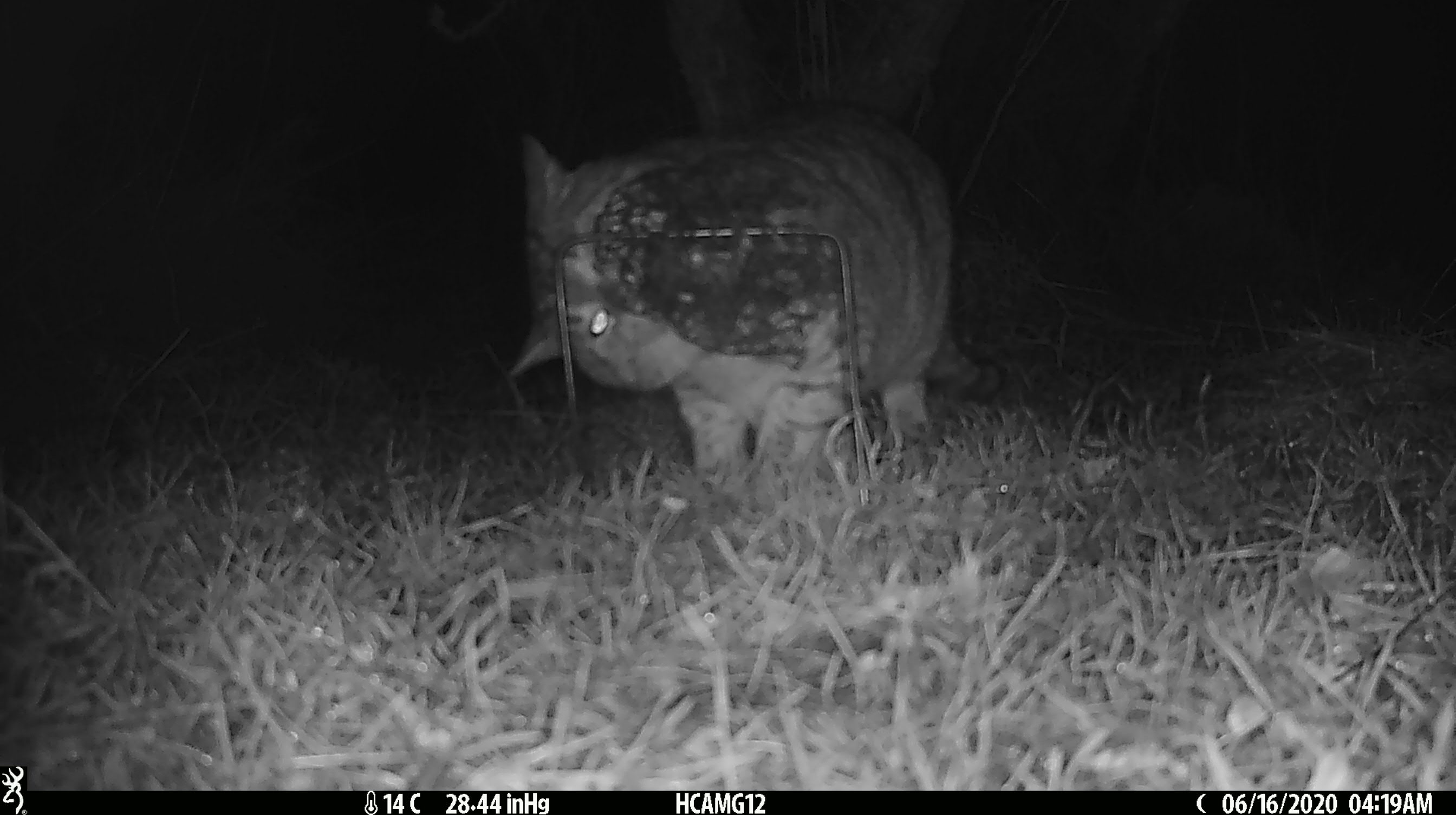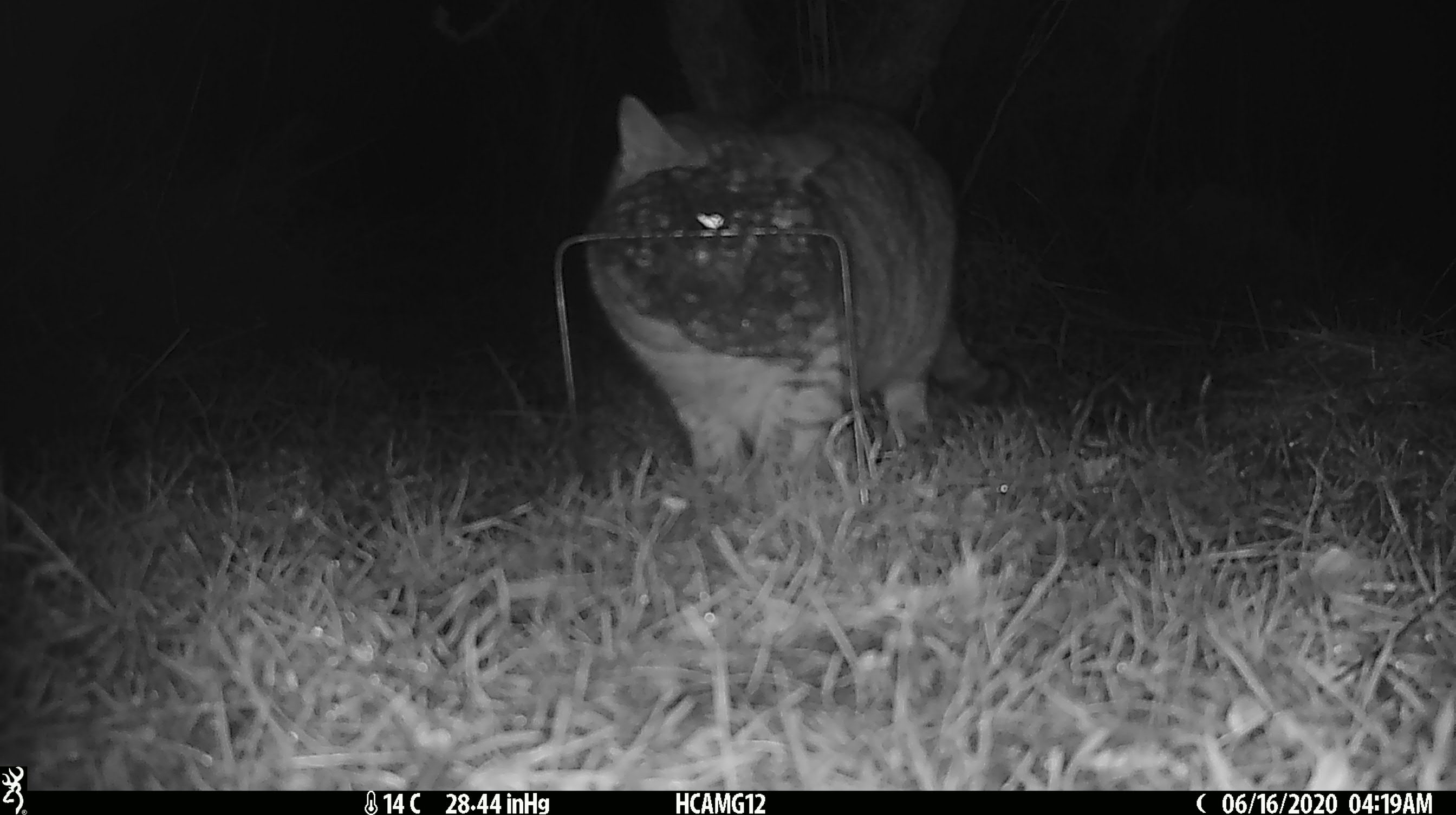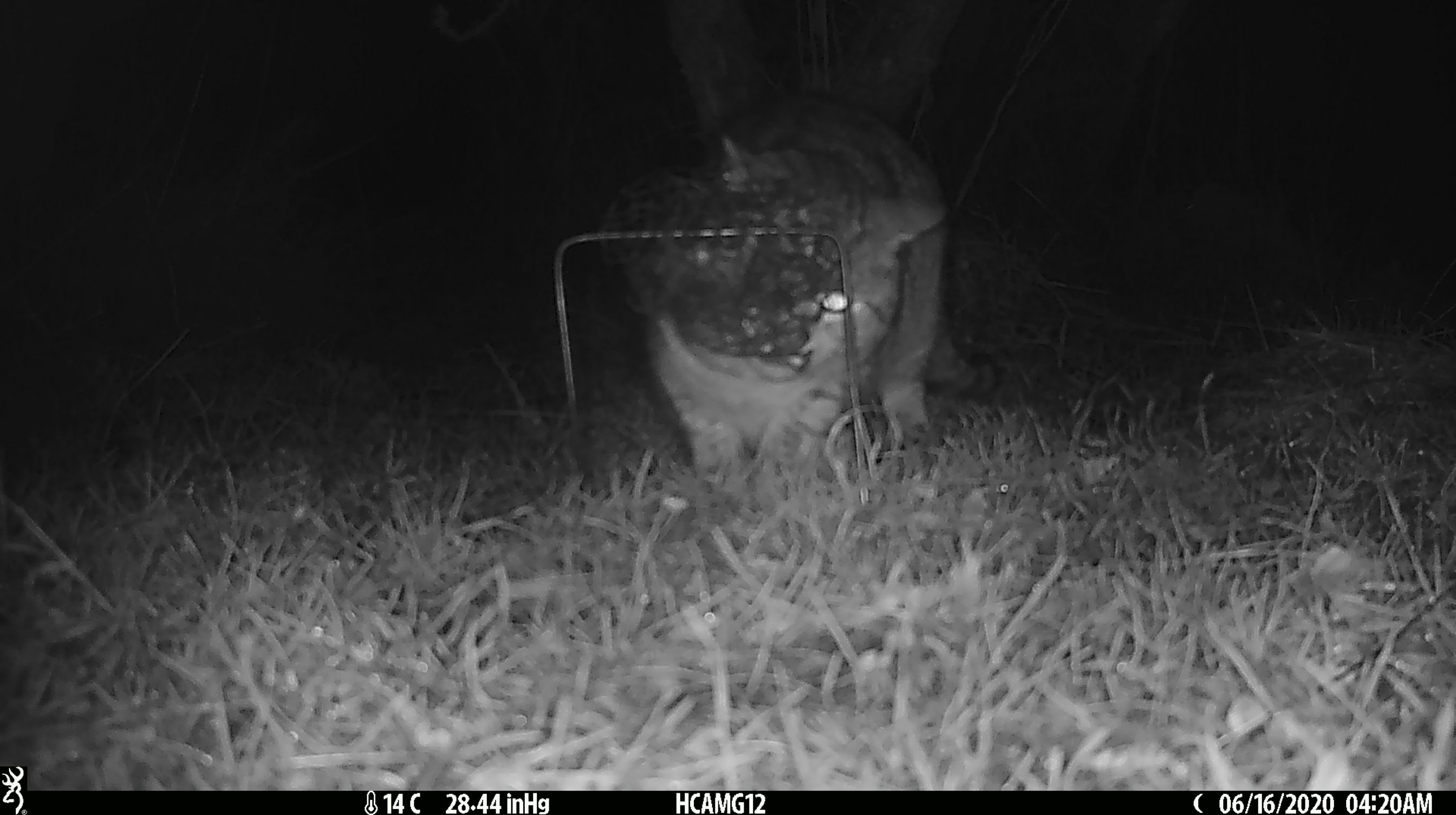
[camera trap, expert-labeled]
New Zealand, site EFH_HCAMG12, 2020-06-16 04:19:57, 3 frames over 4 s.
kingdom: Animalia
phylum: Chordata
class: Mammalia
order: Carnivora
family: Felidae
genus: Felis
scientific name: Felis catus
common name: domestic cat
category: cat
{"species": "cat (domestic cat) (Felis catus)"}